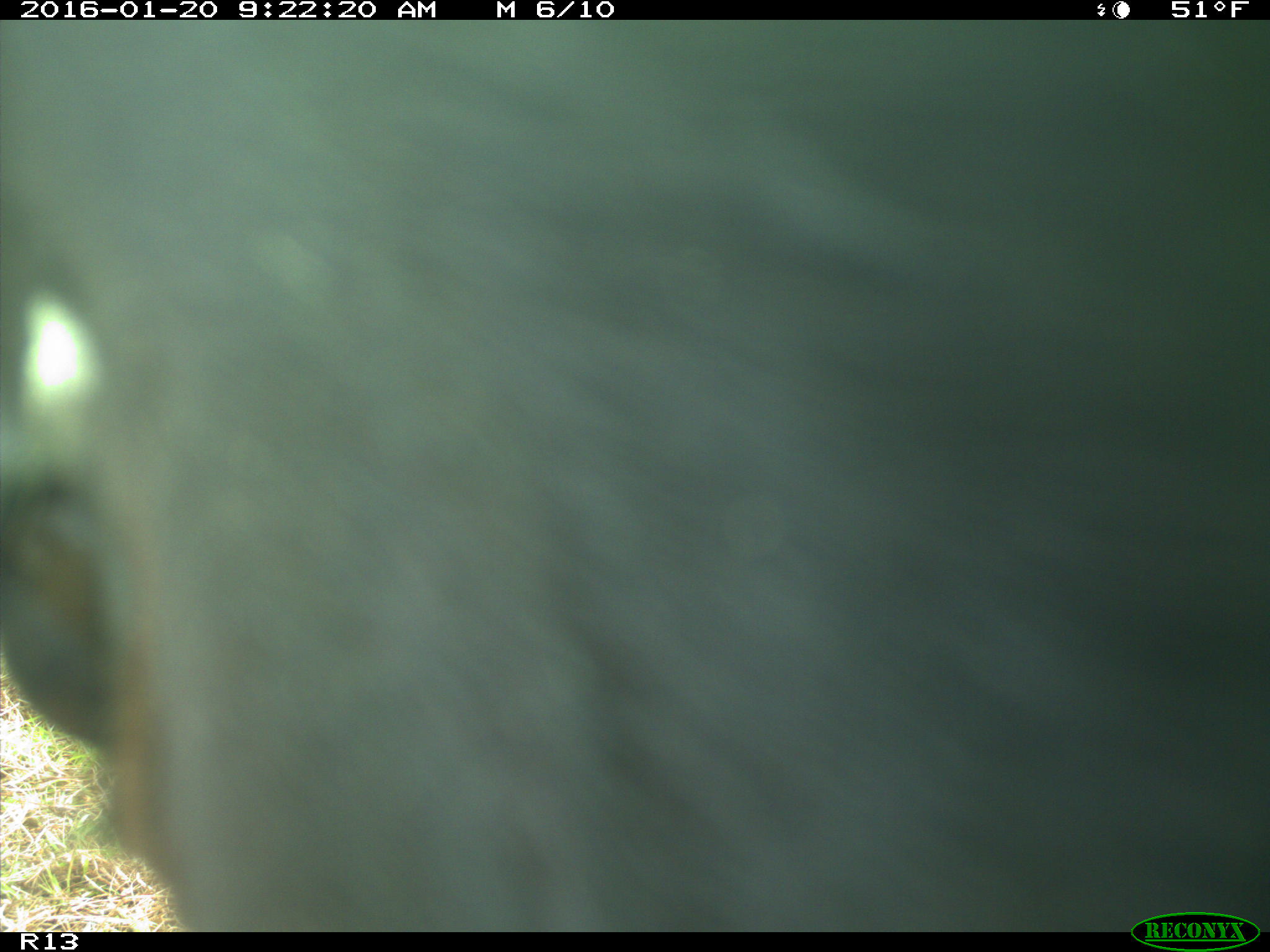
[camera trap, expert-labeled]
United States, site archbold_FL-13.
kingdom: Animalia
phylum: Chordata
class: Mammalia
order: Artiodactyla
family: Bovidae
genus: Bos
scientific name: Bos taurus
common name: domestic cow